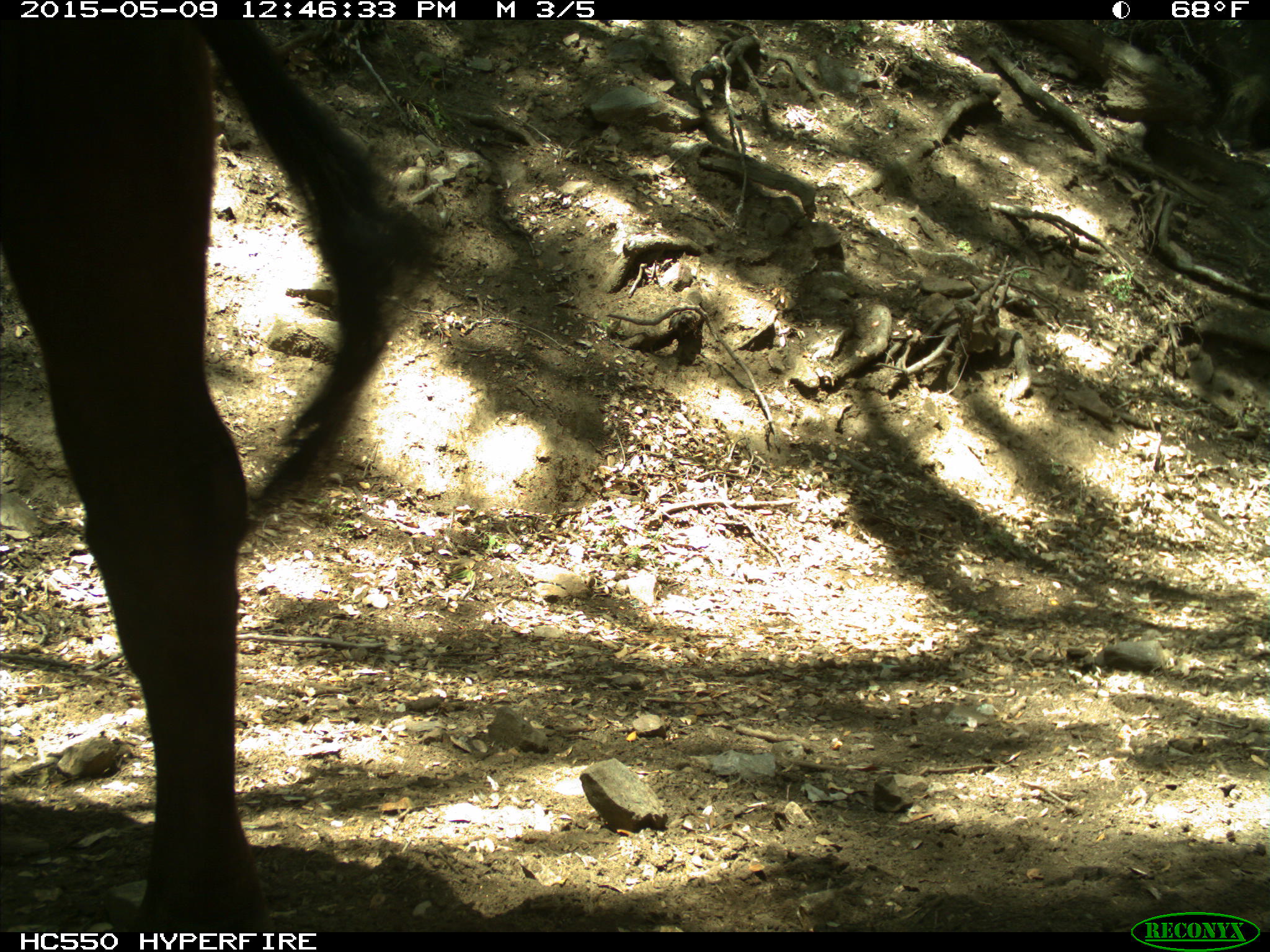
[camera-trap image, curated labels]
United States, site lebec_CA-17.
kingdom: Animalia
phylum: Chordata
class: Mammalia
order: Artiodactyla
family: Bovidae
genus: Bos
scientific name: Bos taurus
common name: domestic cow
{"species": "Bos taurus (domestic cow)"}